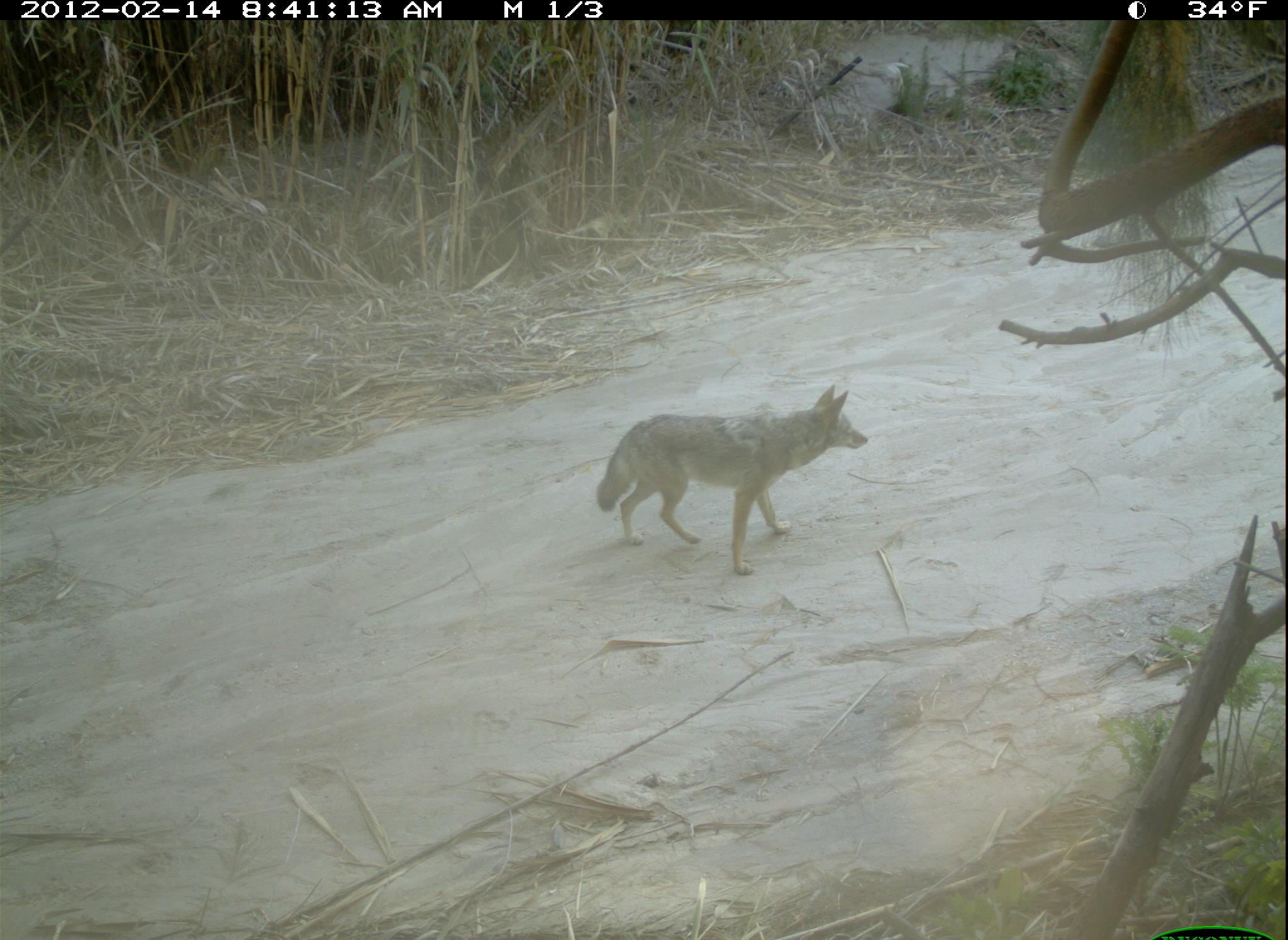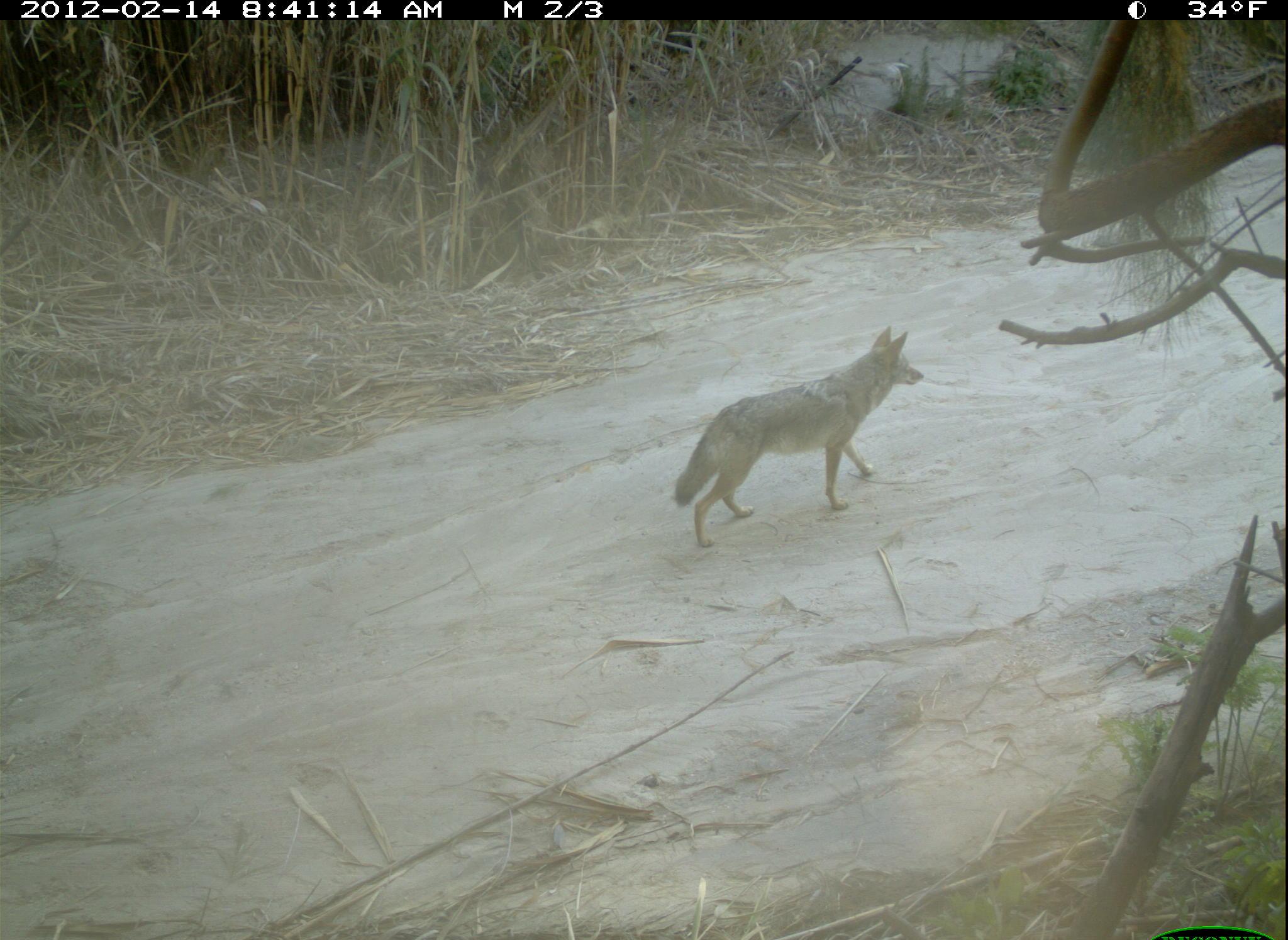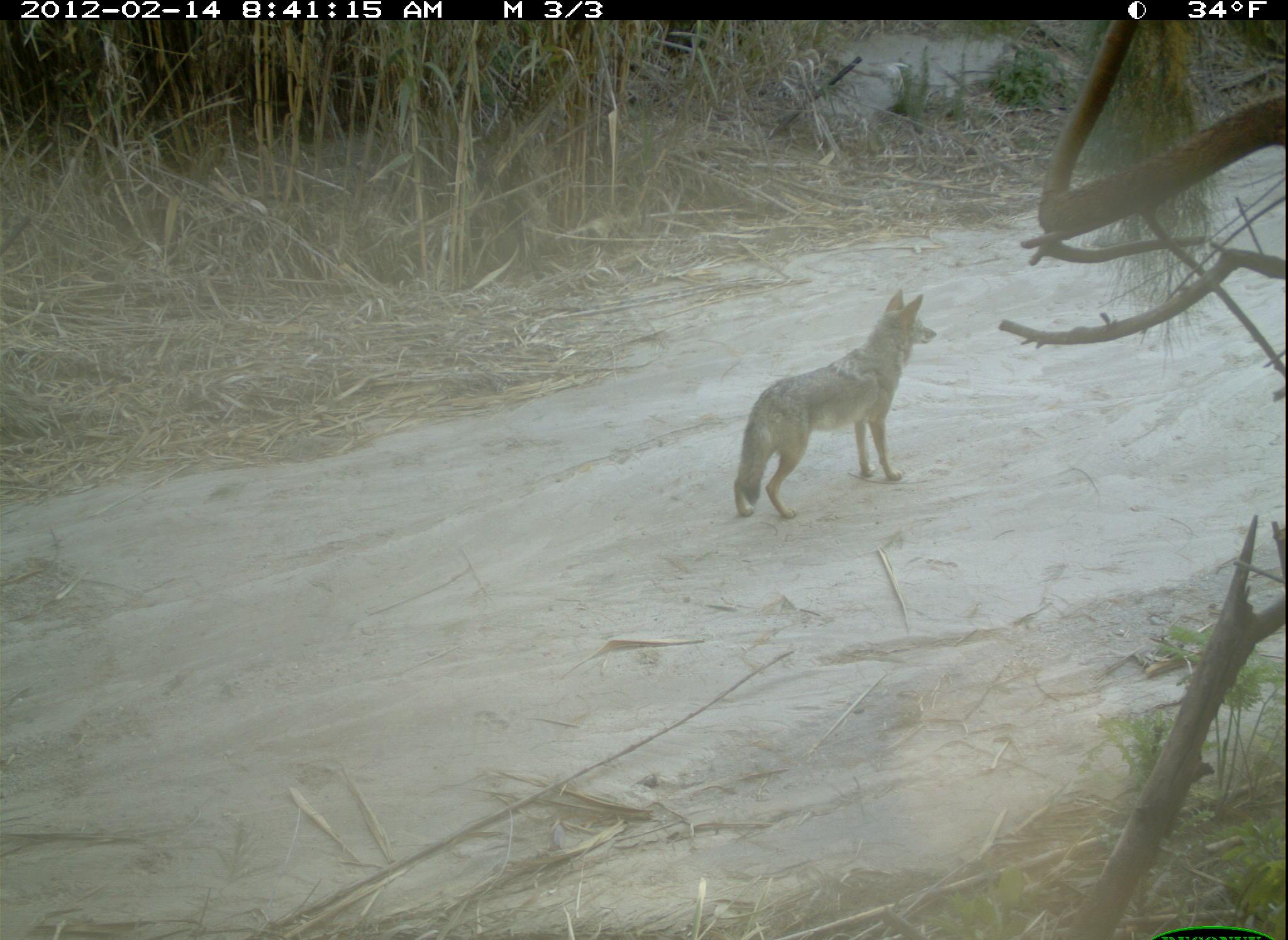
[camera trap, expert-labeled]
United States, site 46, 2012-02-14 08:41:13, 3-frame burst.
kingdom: Animalia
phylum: Chordata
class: Mammalia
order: Carnivora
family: Canidae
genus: Canis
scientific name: Canis latrans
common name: coyote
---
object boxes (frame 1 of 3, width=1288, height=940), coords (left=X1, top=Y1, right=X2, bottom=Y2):
coyote: (left=592, top=373, right=886, bottom=581)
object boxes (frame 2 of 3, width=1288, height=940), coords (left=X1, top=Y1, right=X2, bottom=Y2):
coyote: (left=663, top=324, right=935, bottom=556)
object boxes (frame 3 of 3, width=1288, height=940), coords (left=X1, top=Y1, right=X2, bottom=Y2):
coyote: (left=720, top=281, right=949, bottom=530)